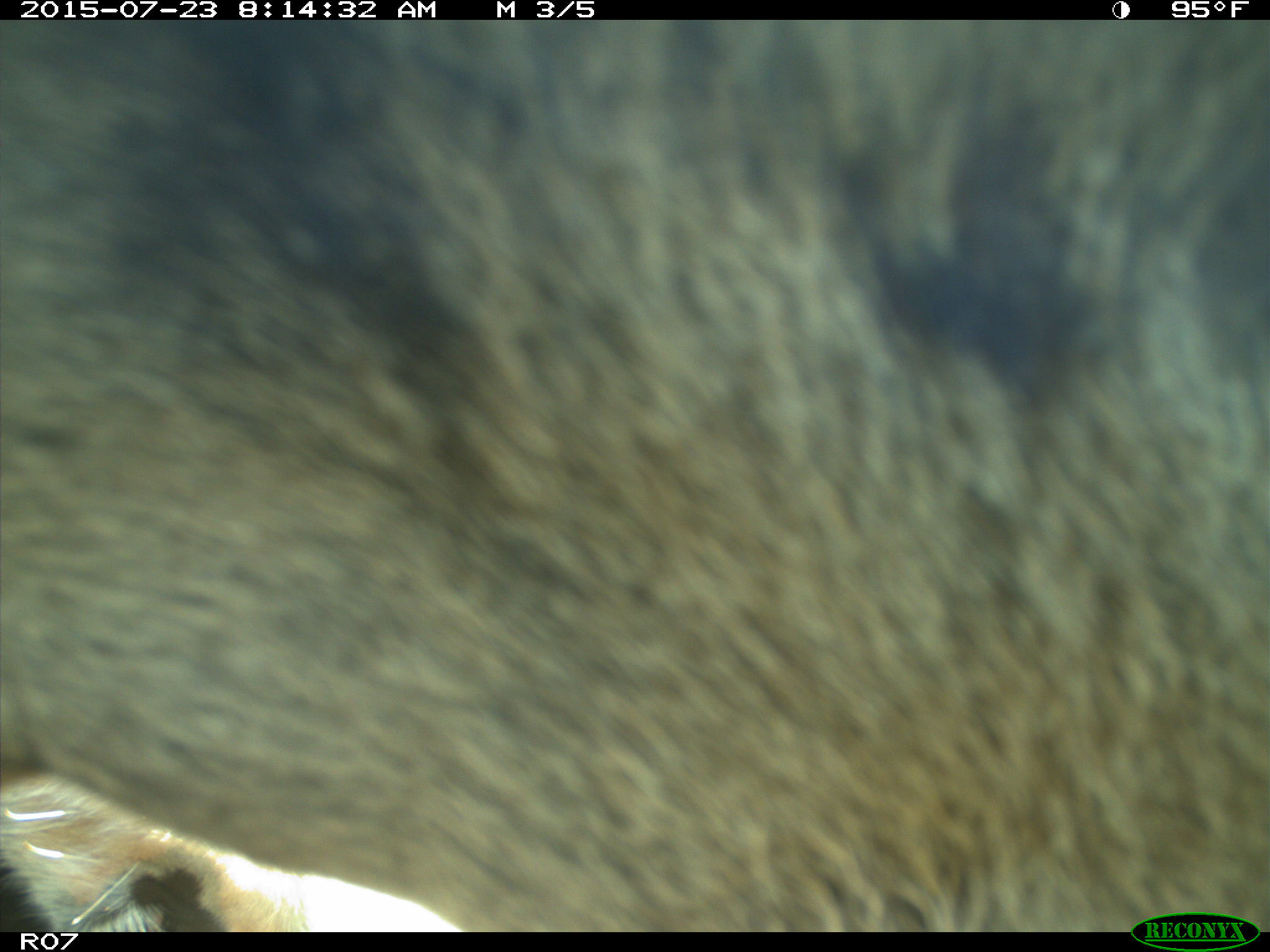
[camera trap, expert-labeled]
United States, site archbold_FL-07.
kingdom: Animalia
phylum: Chordata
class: Mammalia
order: Artiodactyla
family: Bovidae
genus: Bos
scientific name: Bos taurus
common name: domestic cow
Bos taurus (domestic cow).